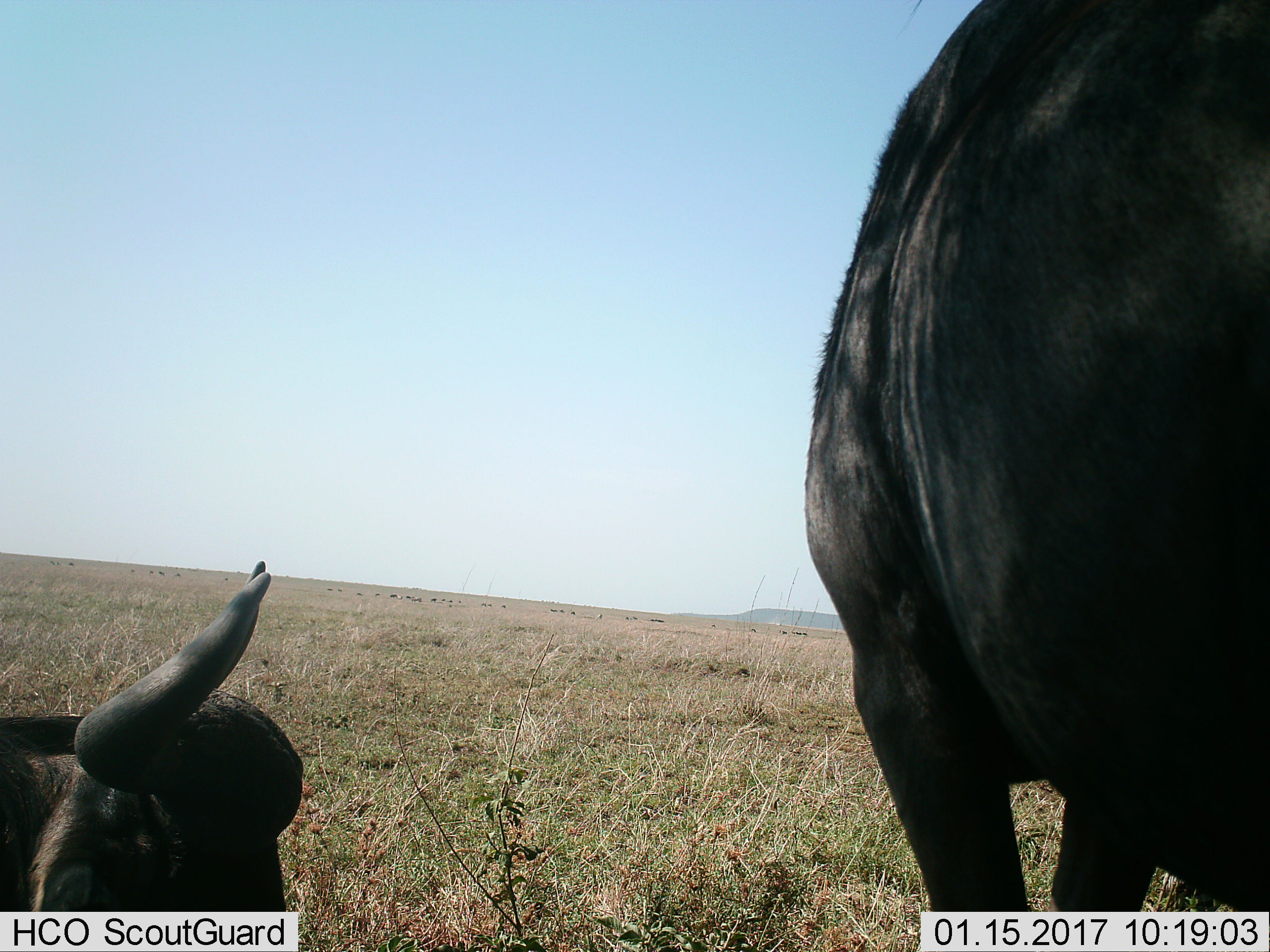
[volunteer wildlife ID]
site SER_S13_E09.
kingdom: Animalia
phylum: Chordata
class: Mammalia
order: Artiodactyla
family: Bovidae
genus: Connochaetes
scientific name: Connochaetes taurinus taurinus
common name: blue wildebeest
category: wildebeestblue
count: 2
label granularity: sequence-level